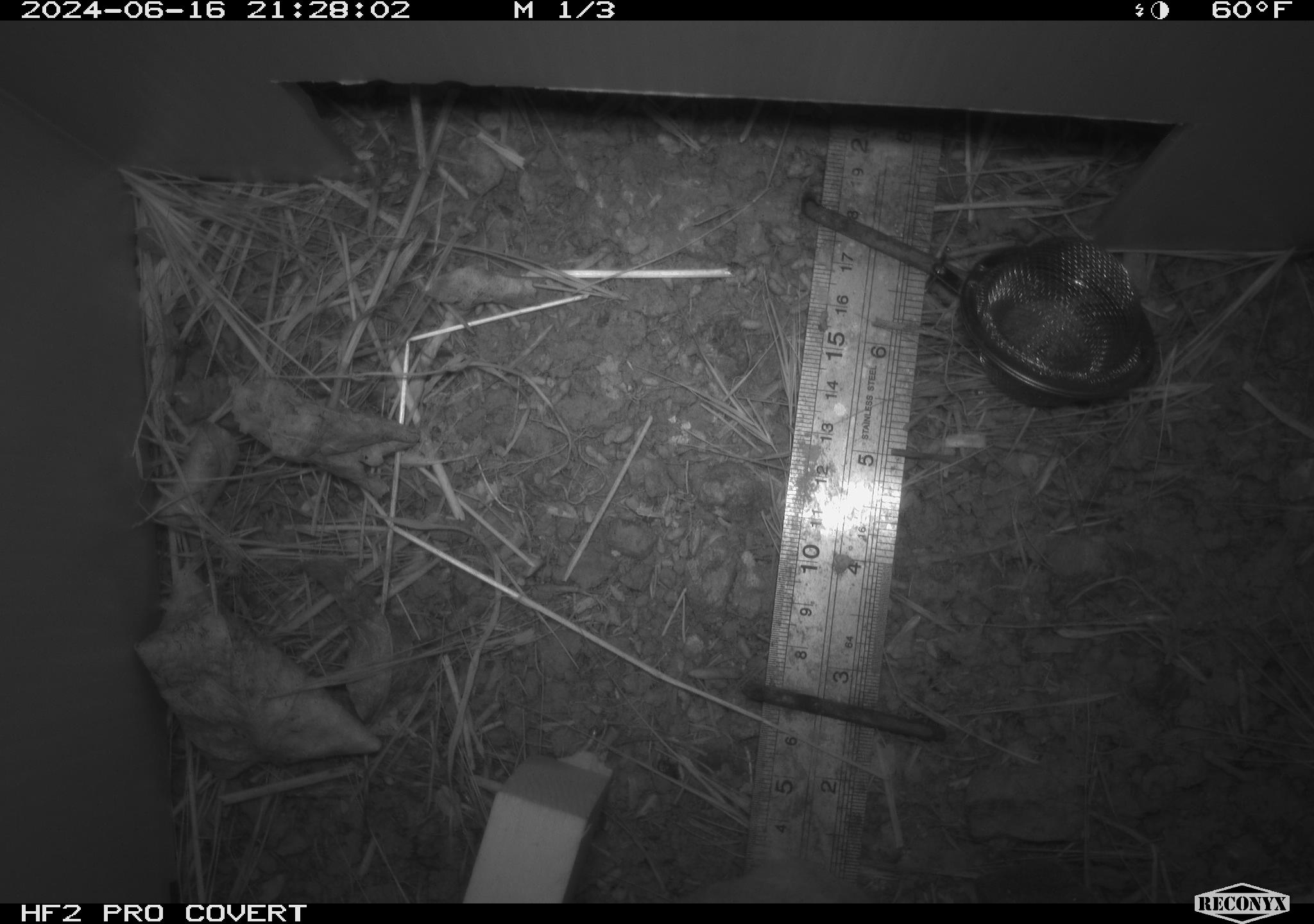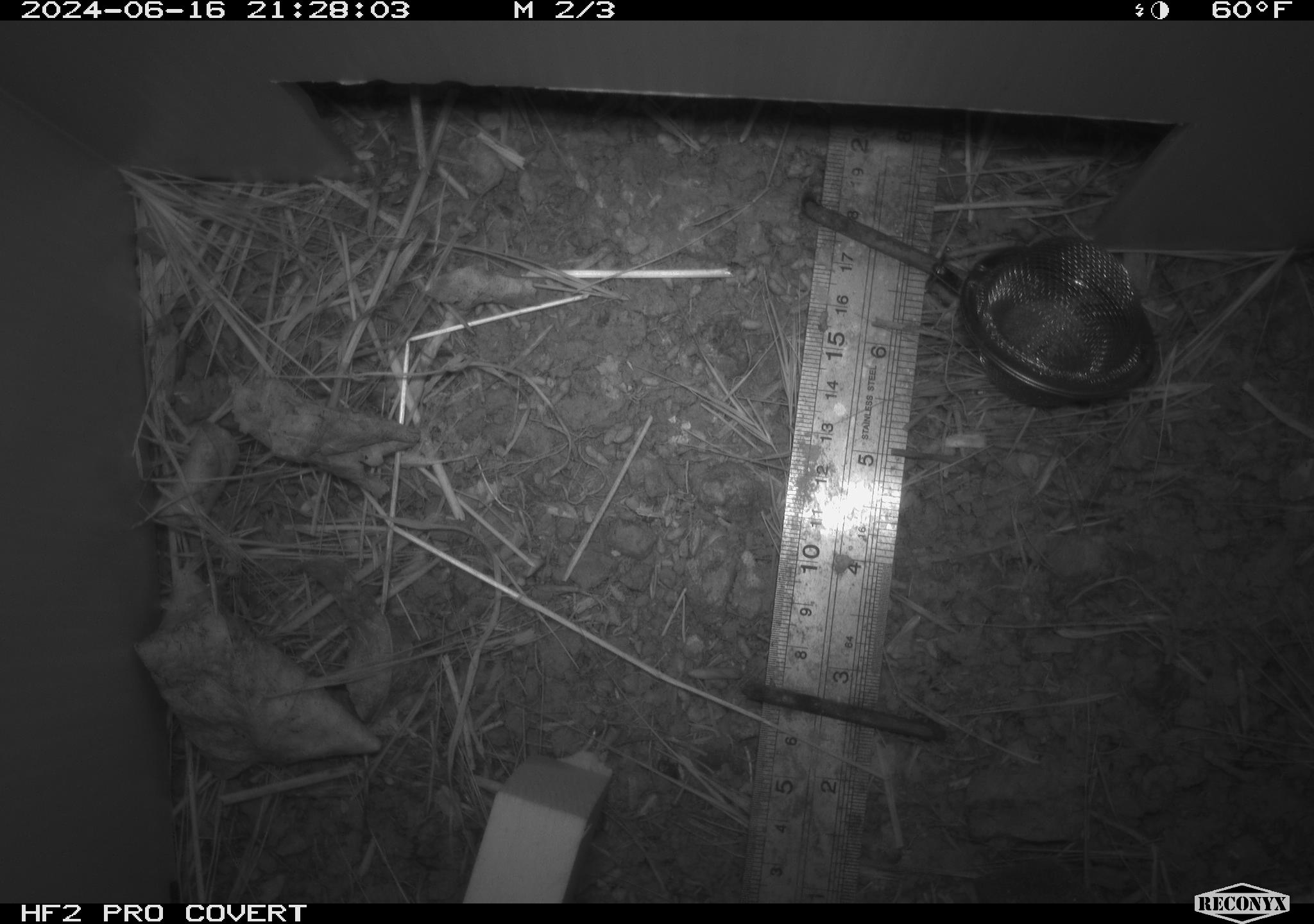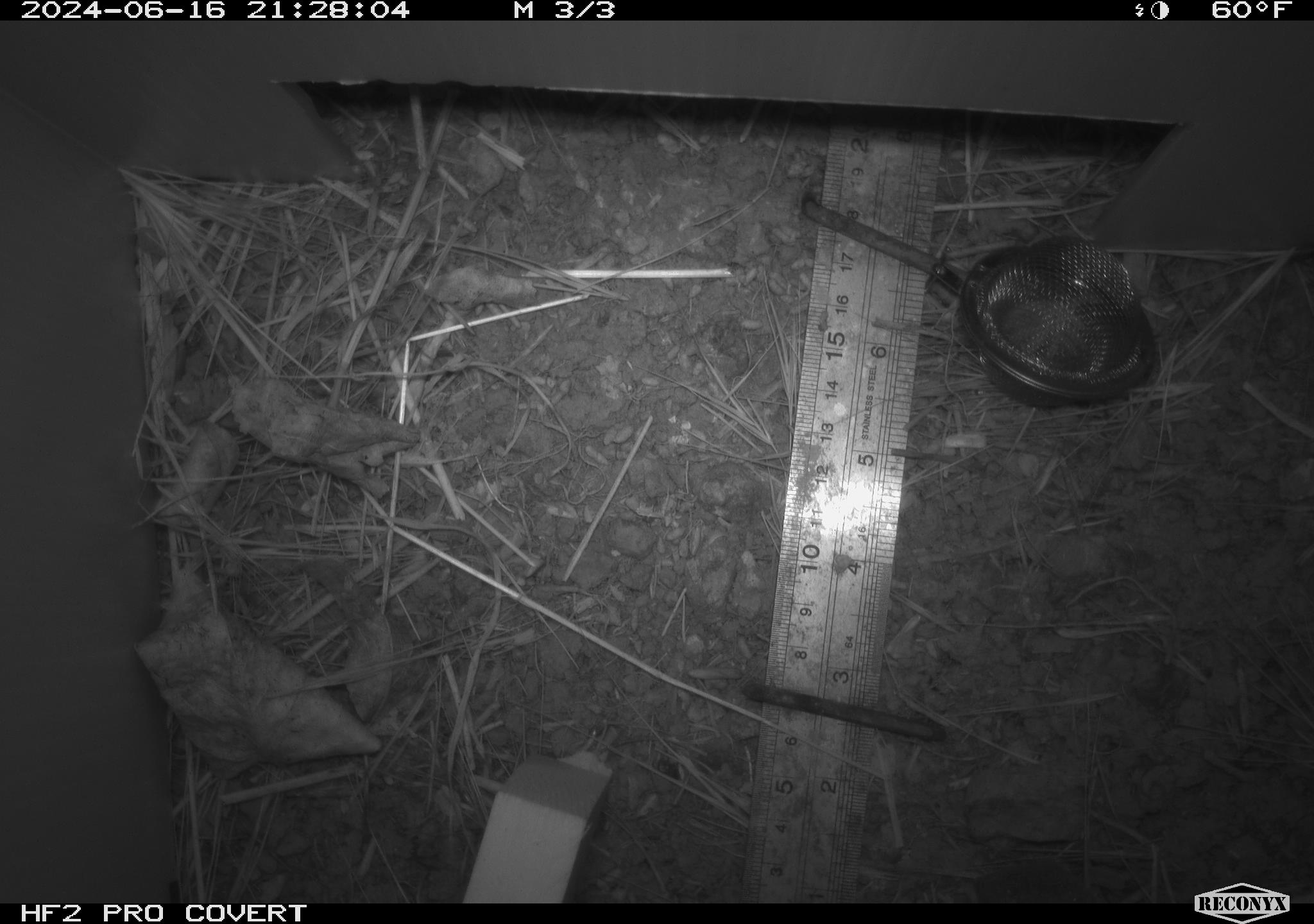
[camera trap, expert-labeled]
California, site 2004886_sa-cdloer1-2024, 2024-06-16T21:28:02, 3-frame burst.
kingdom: Animalia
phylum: Chordata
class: Mammalia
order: Rodentia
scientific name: Rodentia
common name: mouse species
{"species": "mouse species (Rodentia)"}